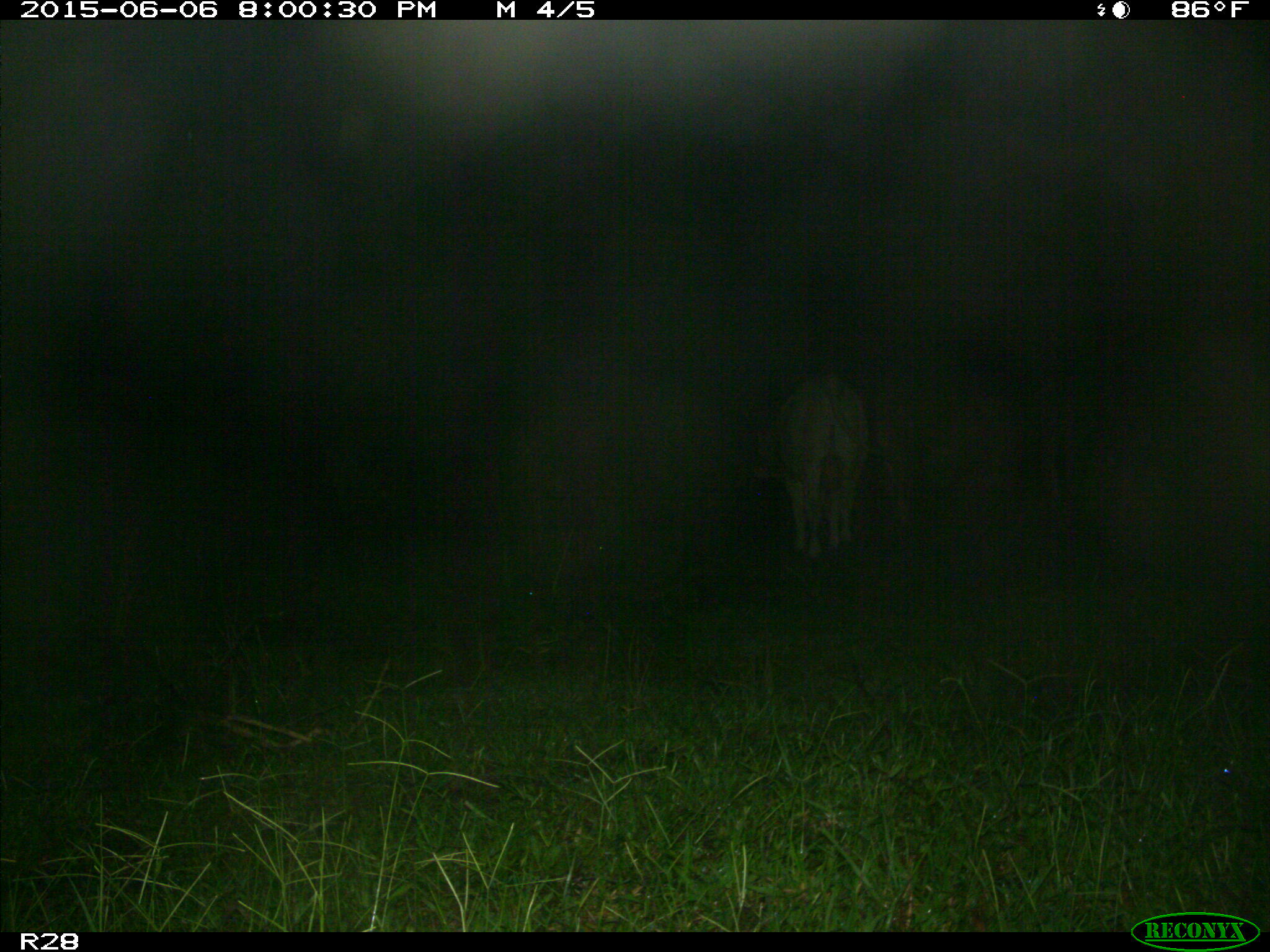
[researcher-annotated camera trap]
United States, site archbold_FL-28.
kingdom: Animalia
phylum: Chordata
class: Mammalia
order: Artiodactyla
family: Bovidae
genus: Bos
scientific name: Bos taurus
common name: domestic cow